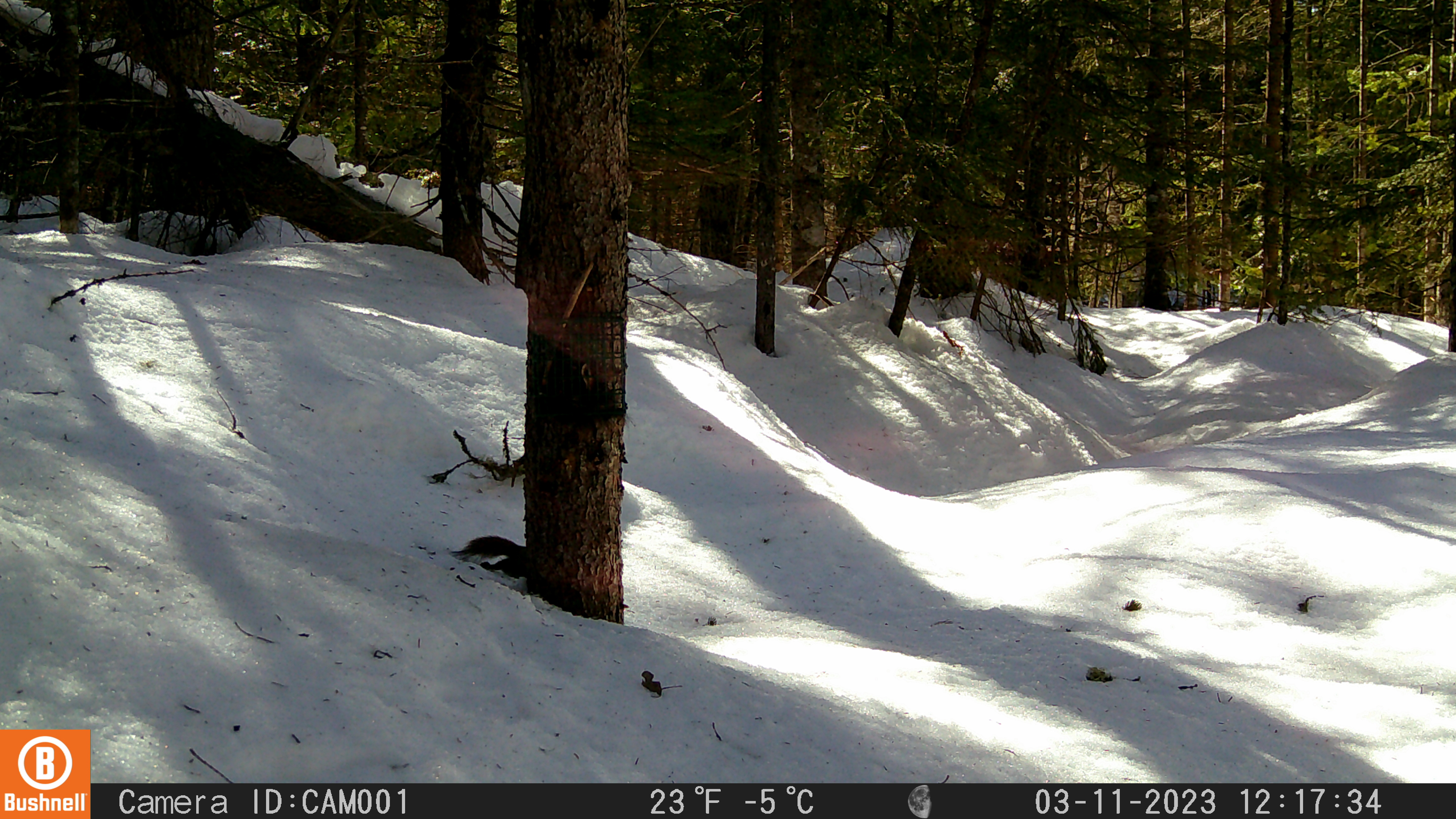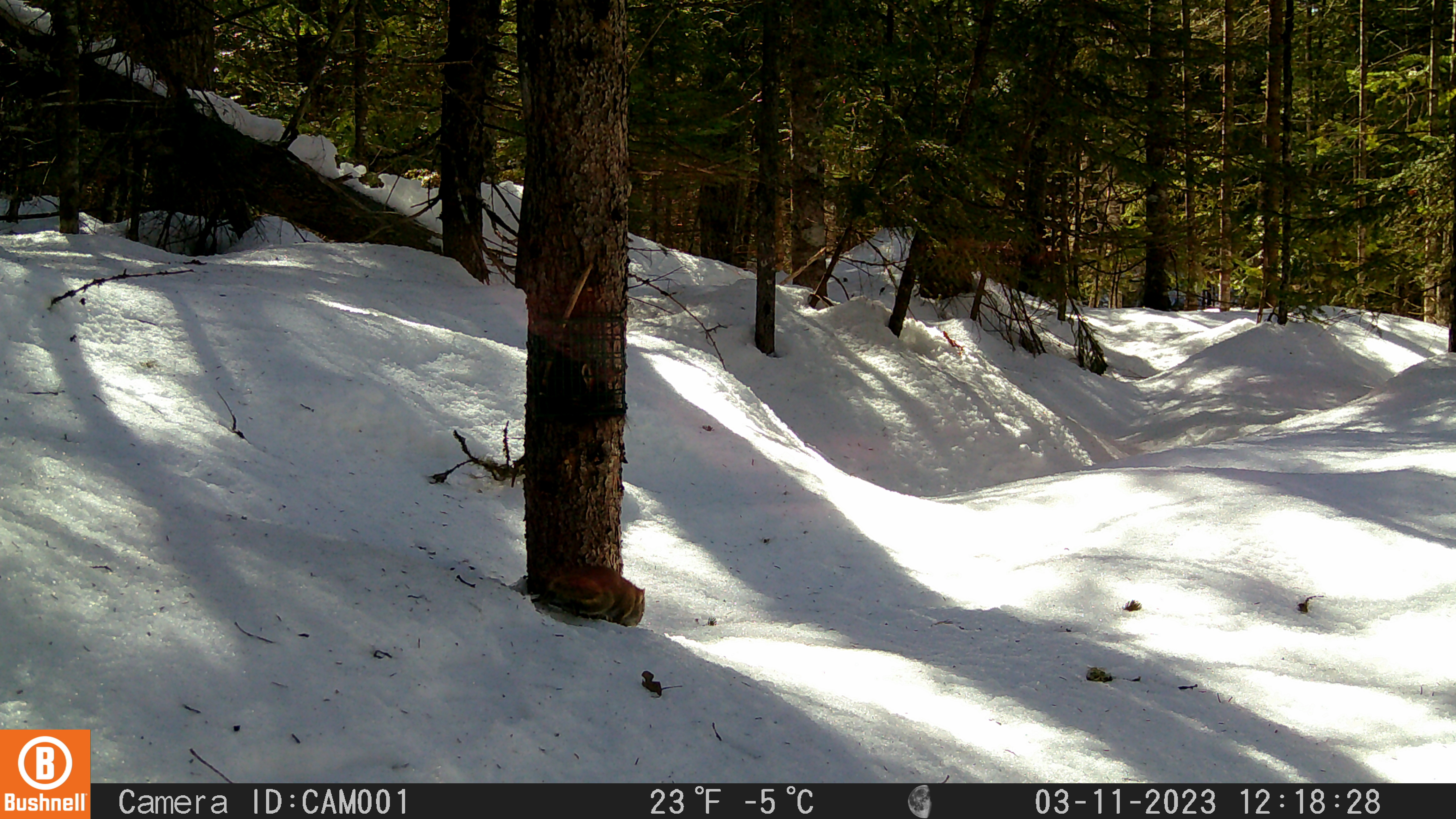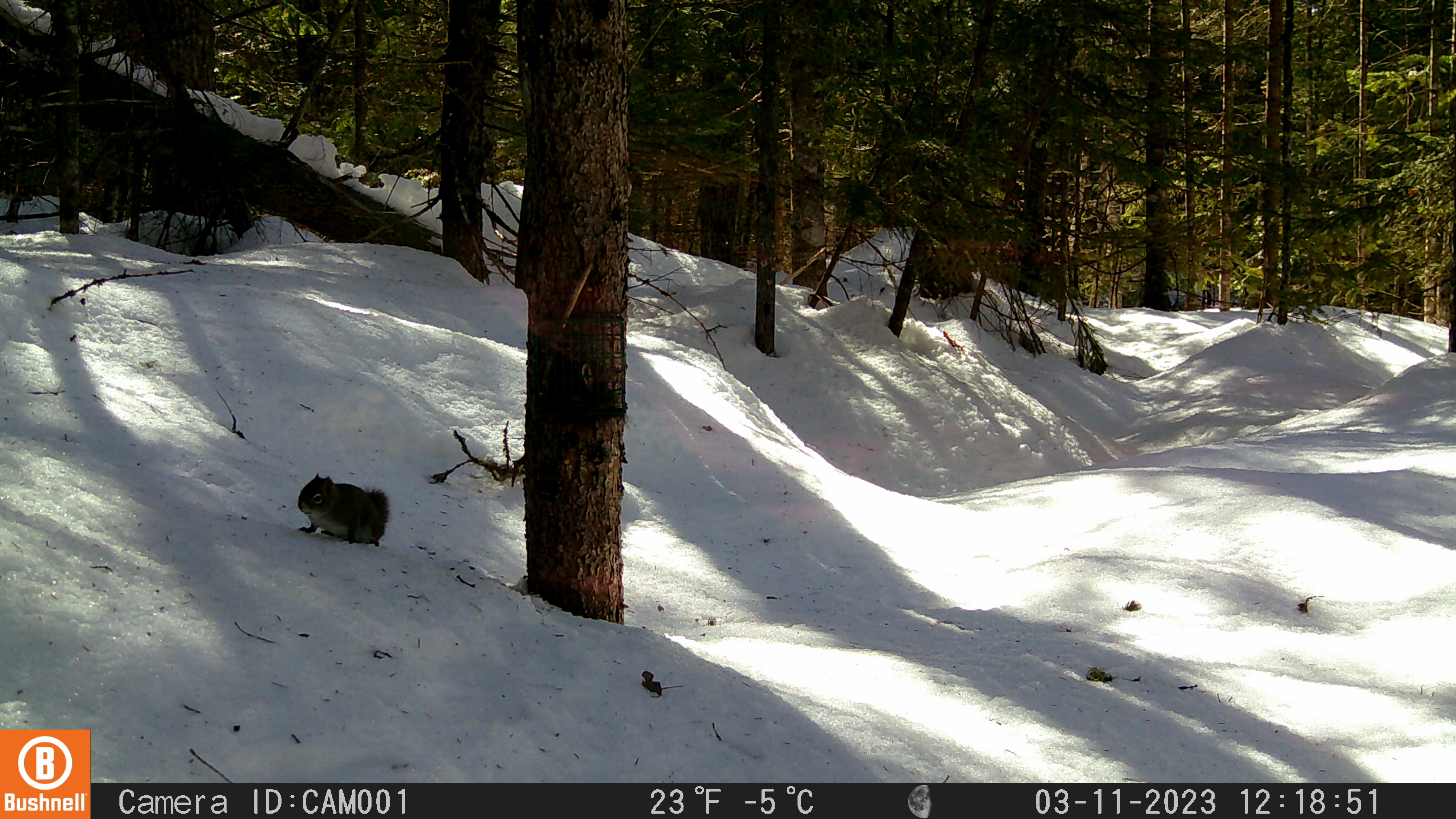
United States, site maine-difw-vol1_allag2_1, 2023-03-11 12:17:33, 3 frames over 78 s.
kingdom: Animalia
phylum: Chordata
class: Mammalia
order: Rodentia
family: Sciuridae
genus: Tamiasciurus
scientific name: Tamiasciurus hudsonicus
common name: red squirrel